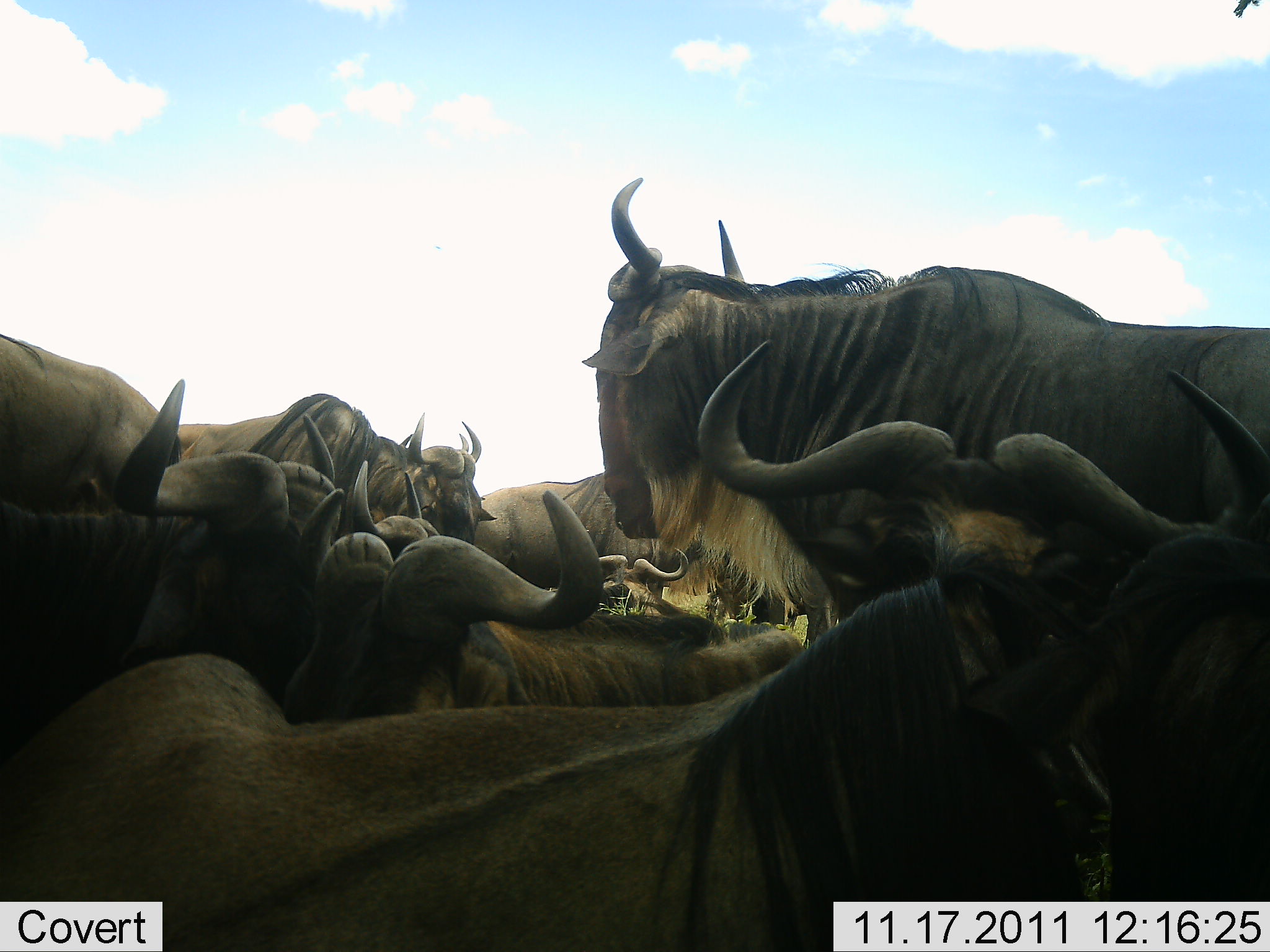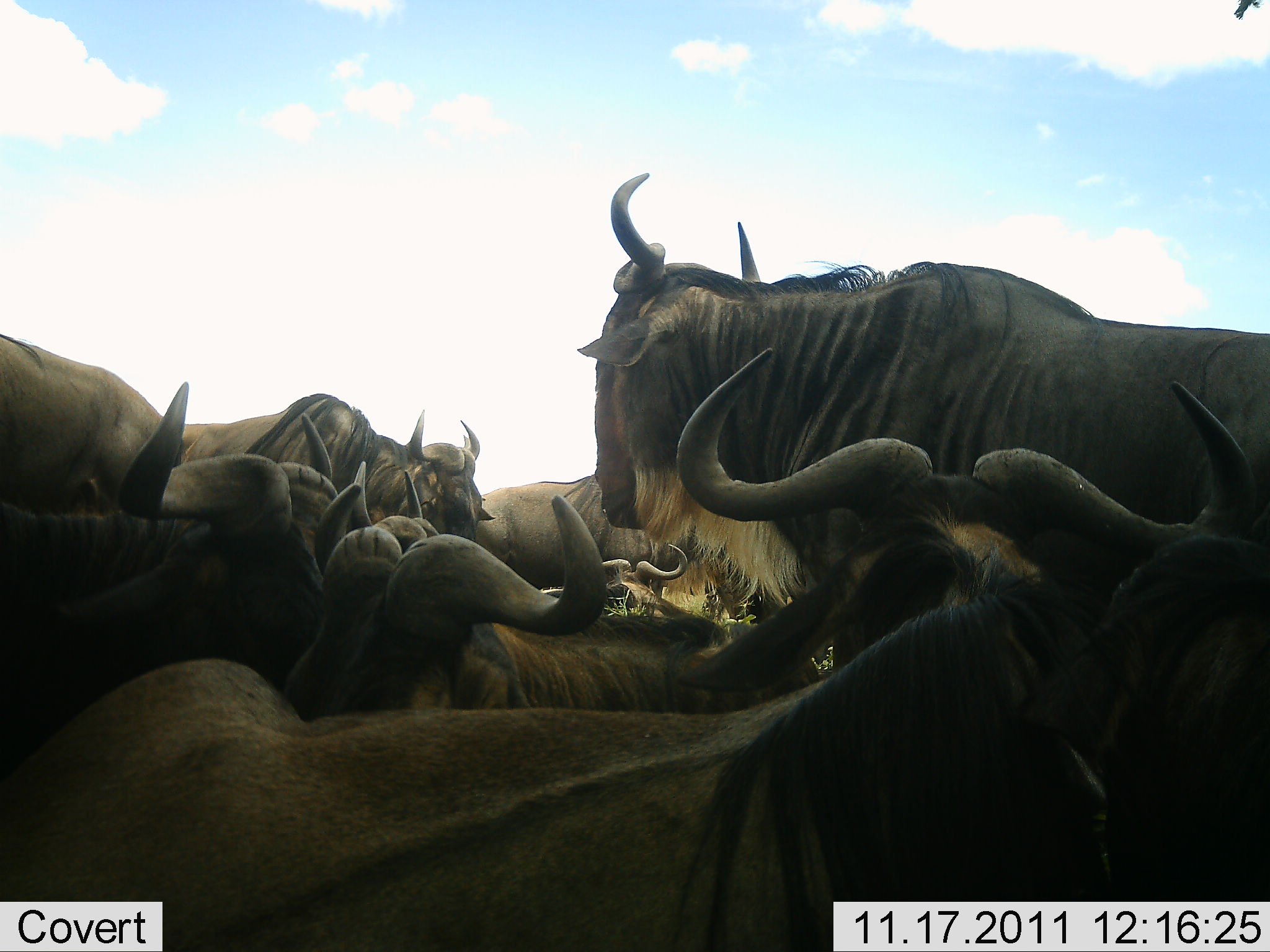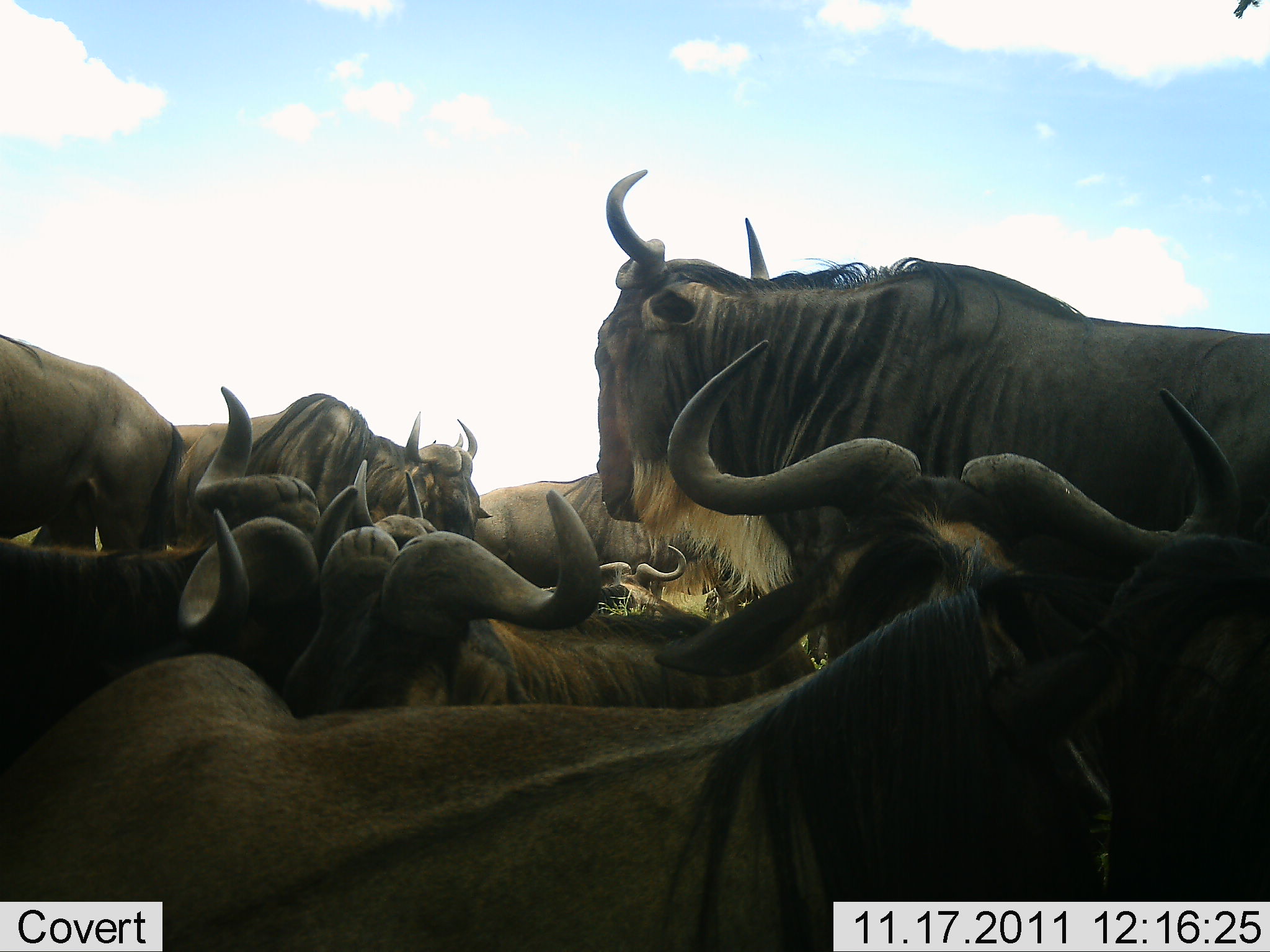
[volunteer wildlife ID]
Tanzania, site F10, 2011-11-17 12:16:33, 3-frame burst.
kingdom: Animalia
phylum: Chordata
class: Mammalia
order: Artiodactyla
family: Bovidae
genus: Connochaetes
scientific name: Connochaetes taurinus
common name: blue wildebeest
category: wildebeest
Wildebeest (blue wildebeest) (Connochaetes taurinus), count 11-50. Behavior (volunteer vote fractions): standing 30%, resting 80%, moving 0%, interacting 50%. Young present (vote fraction): 0%. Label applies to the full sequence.